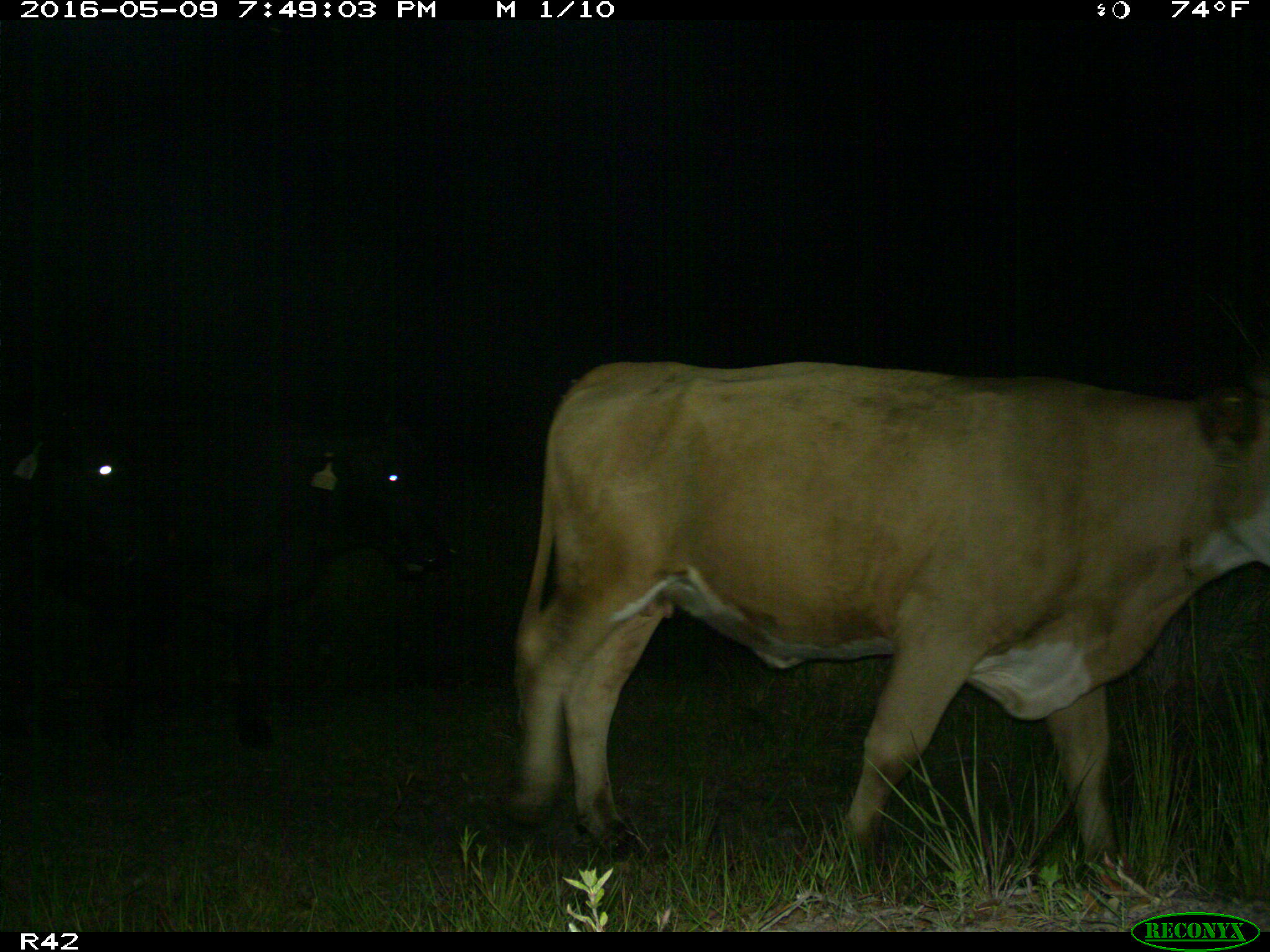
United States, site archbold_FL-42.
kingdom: Animalia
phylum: Chordata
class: Mammalia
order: Artiodactyla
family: Bovidae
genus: Bos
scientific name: Bos taurus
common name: domestic cow